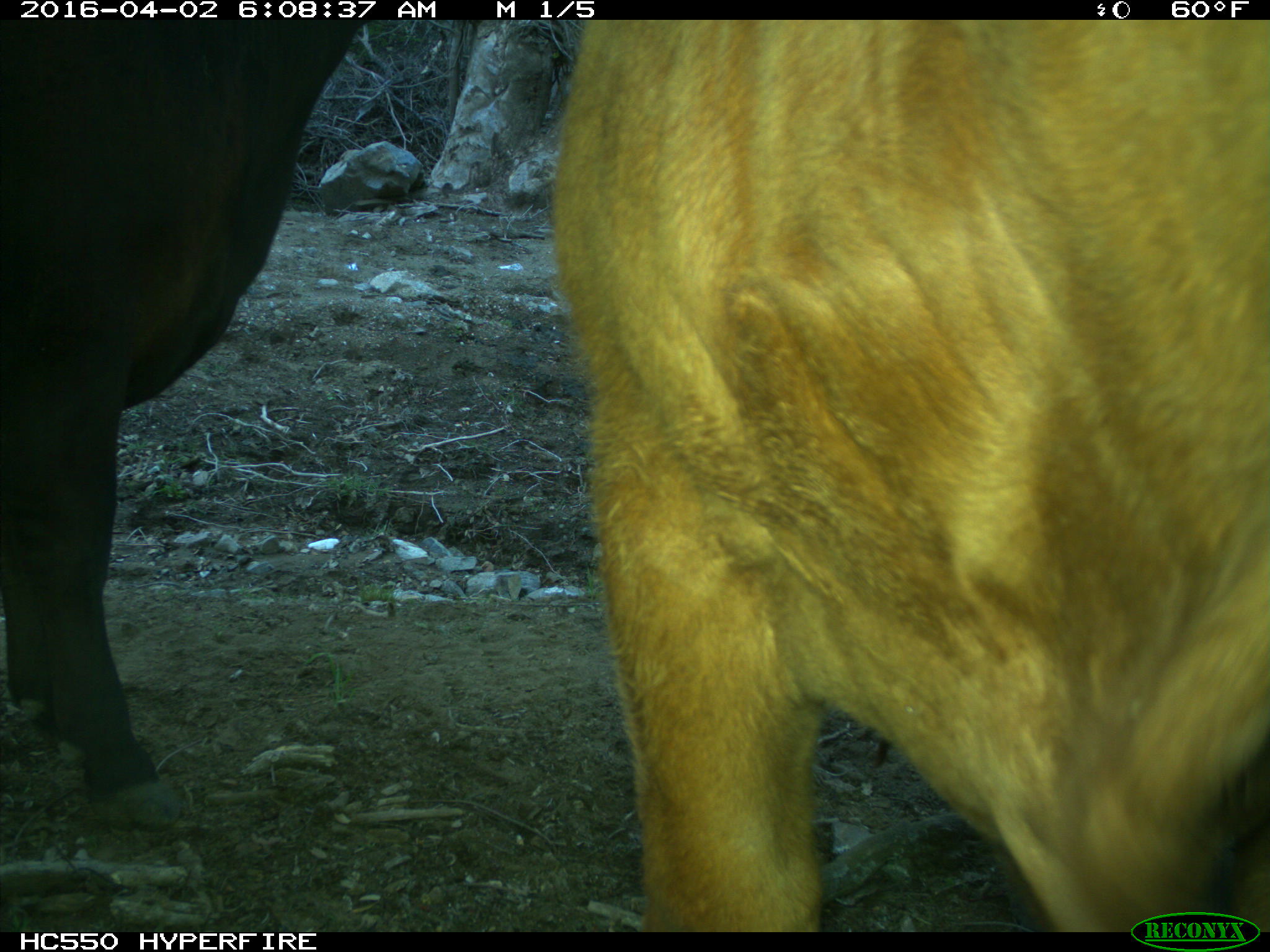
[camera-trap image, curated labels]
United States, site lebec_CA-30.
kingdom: Animalia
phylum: Chordata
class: Mammalia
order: Artiodactyla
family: Bovidae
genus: Bos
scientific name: Bos taurus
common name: domestic cow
Bos taurus (domestic cow).